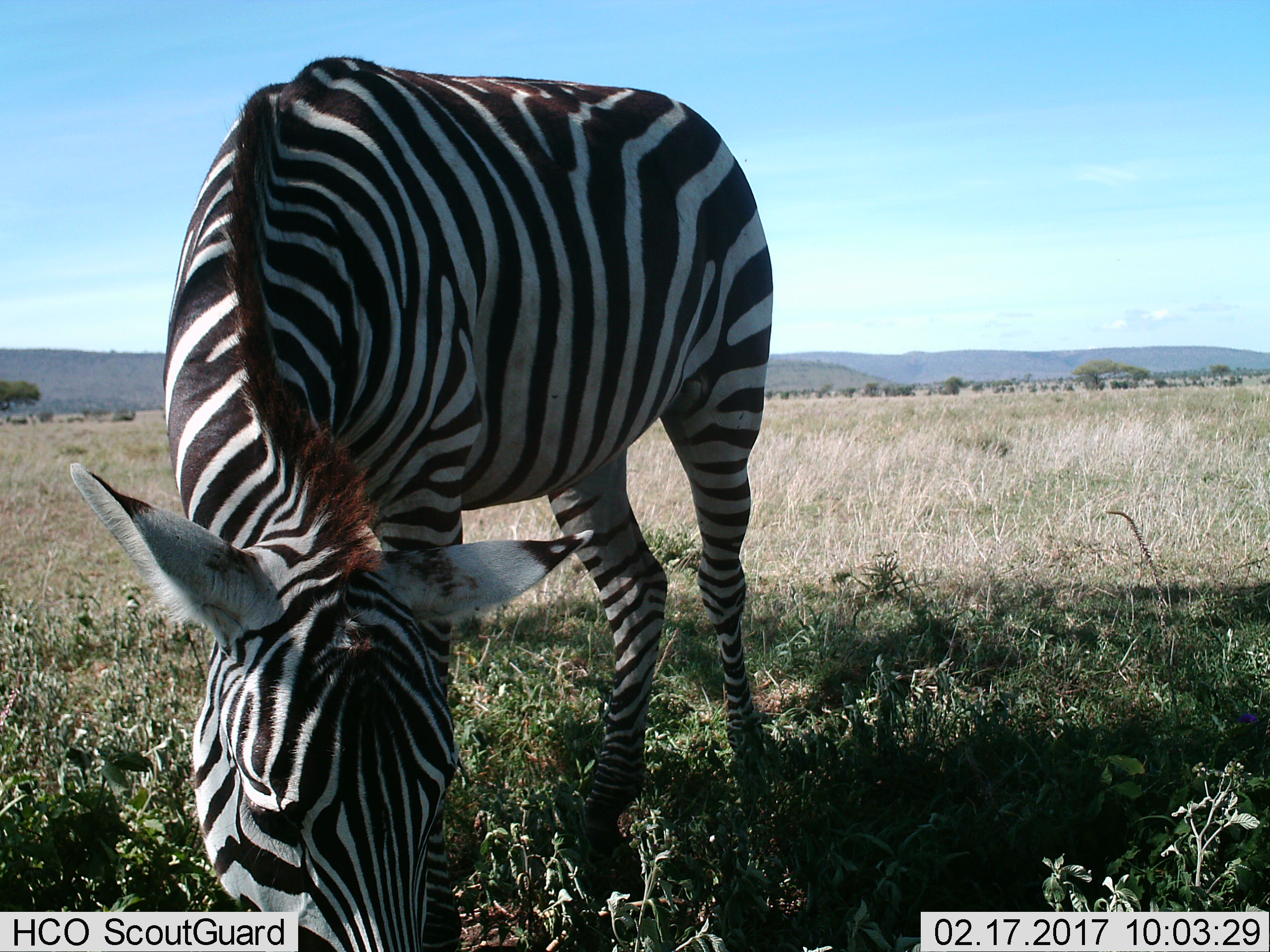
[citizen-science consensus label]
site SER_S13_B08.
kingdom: Animalia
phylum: Chordata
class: Mammalia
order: Perissodactyla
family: Equidae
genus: Equus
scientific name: Equus quagga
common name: plains zebra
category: zebraplains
Zebraplains (plains zebra) (Equus quagga), count 1. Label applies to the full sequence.